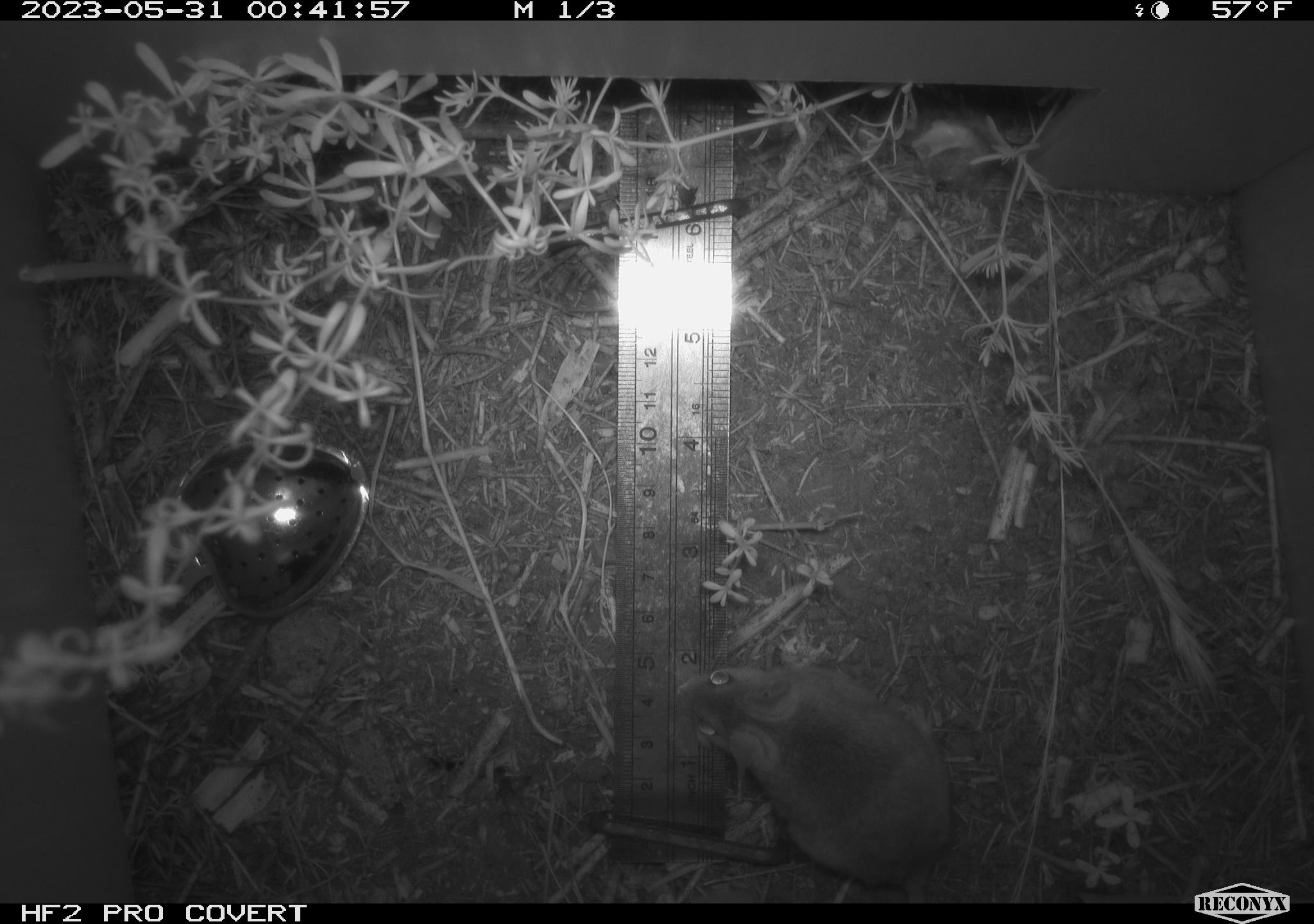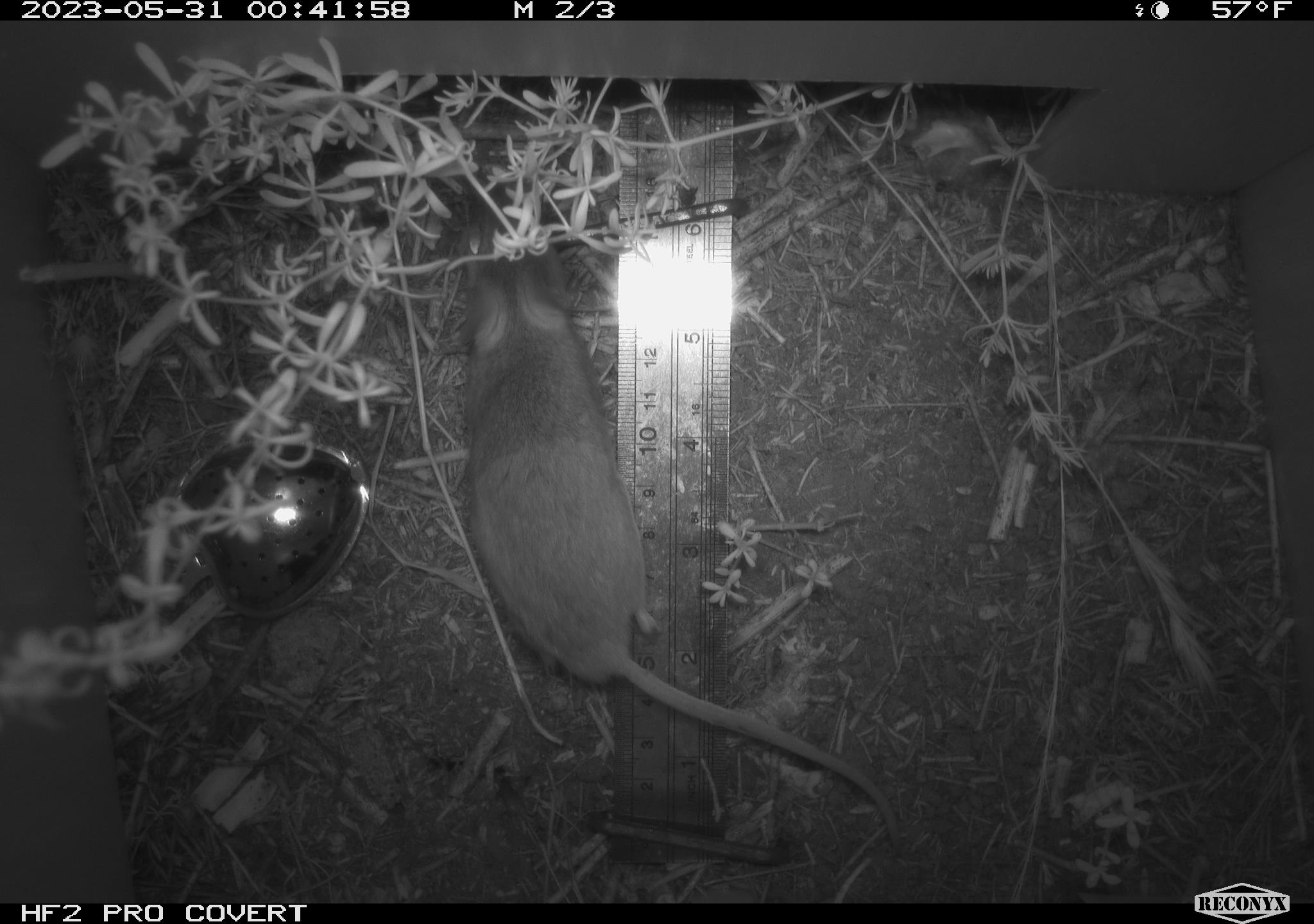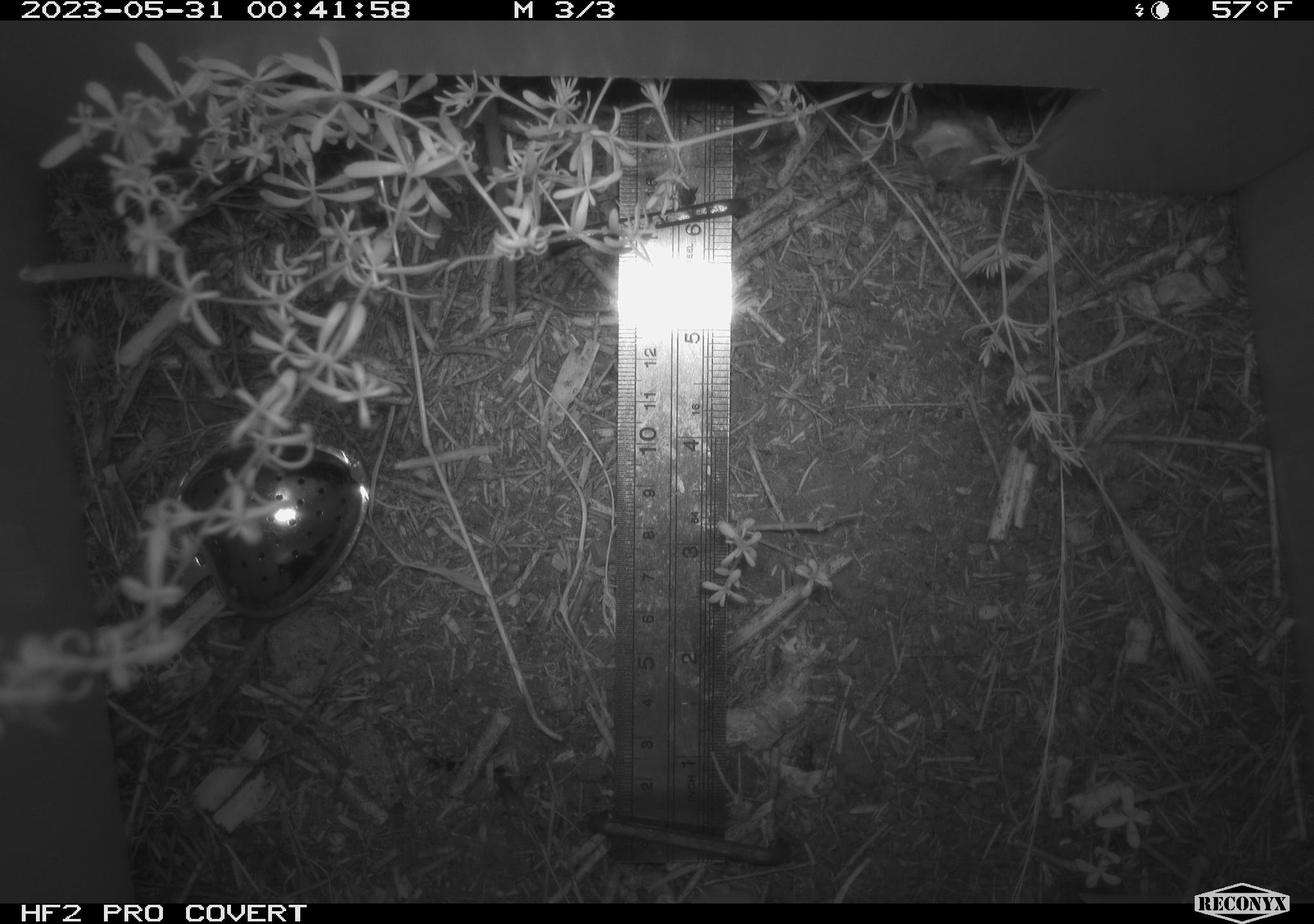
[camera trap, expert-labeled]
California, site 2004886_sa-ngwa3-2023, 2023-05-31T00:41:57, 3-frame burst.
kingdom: Animalia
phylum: Chordata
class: Mammalia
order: Rodentia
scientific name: Rodentia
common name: mouse species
Mouse species (Rodentia).